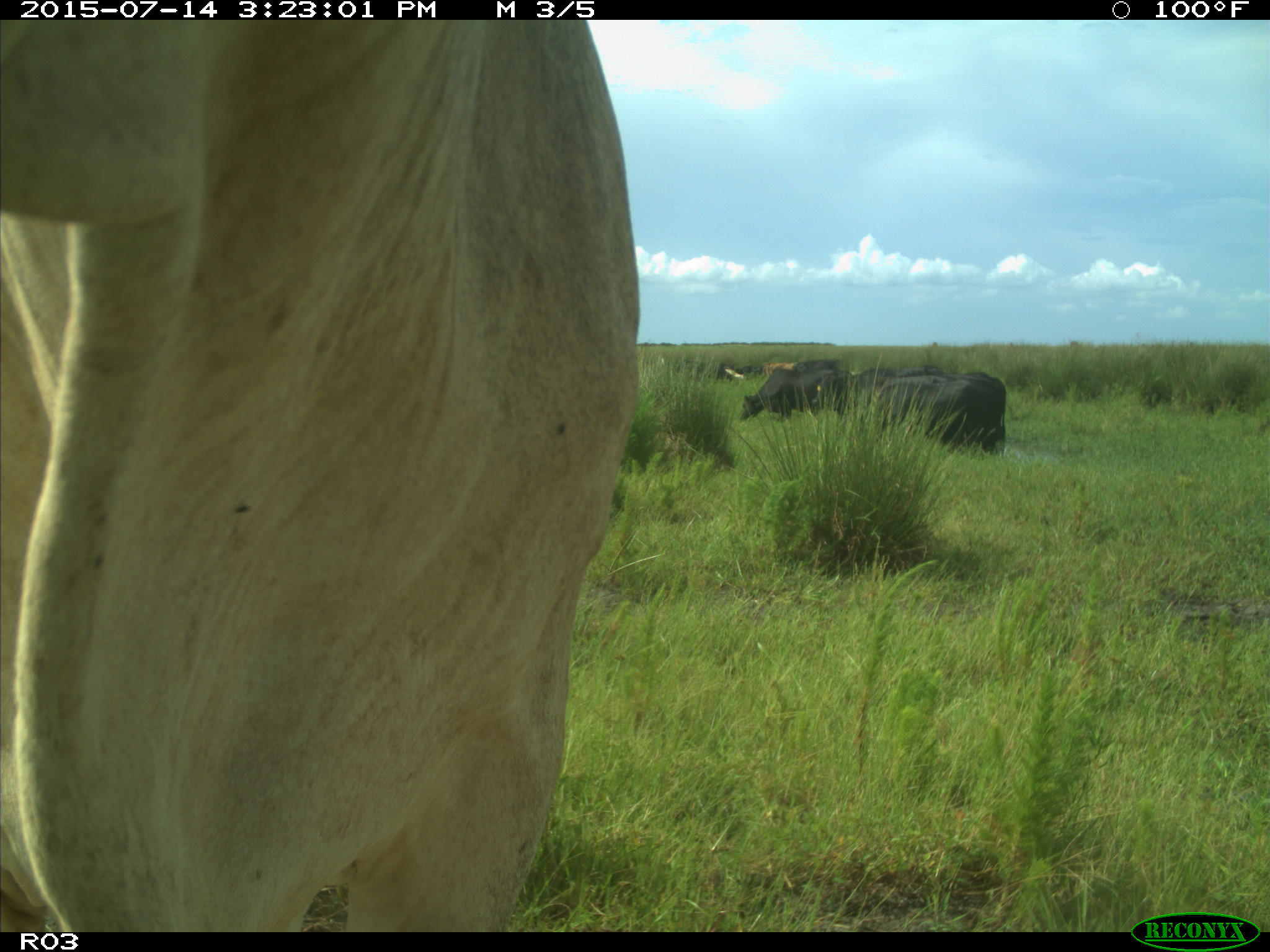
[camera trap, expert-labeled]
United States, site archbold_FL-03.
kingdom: Animalia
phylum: Chordata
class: Mammalia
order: Artiodactyla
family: Bovidae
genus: Bos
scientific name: Bos taurus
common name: domestic cow